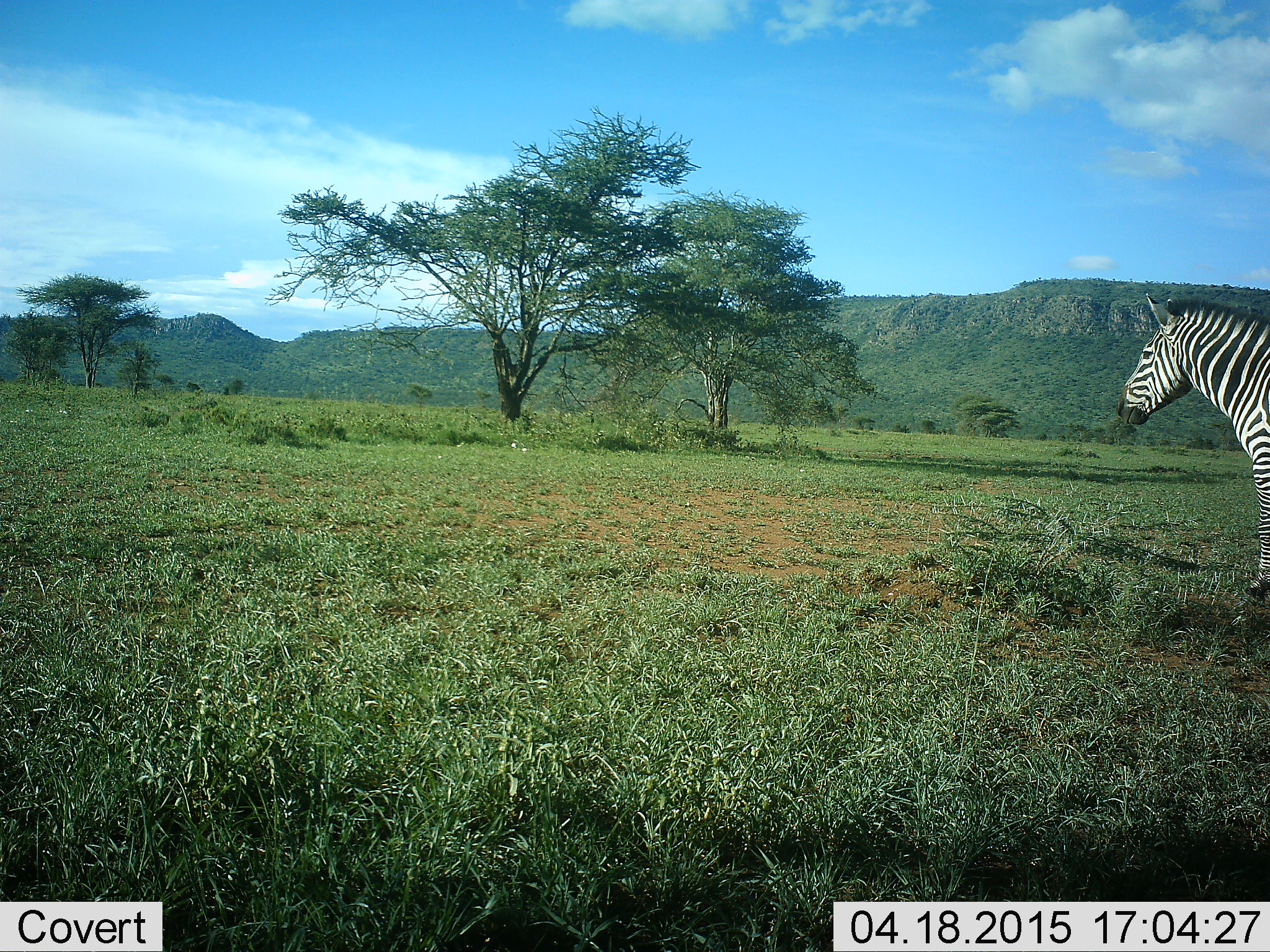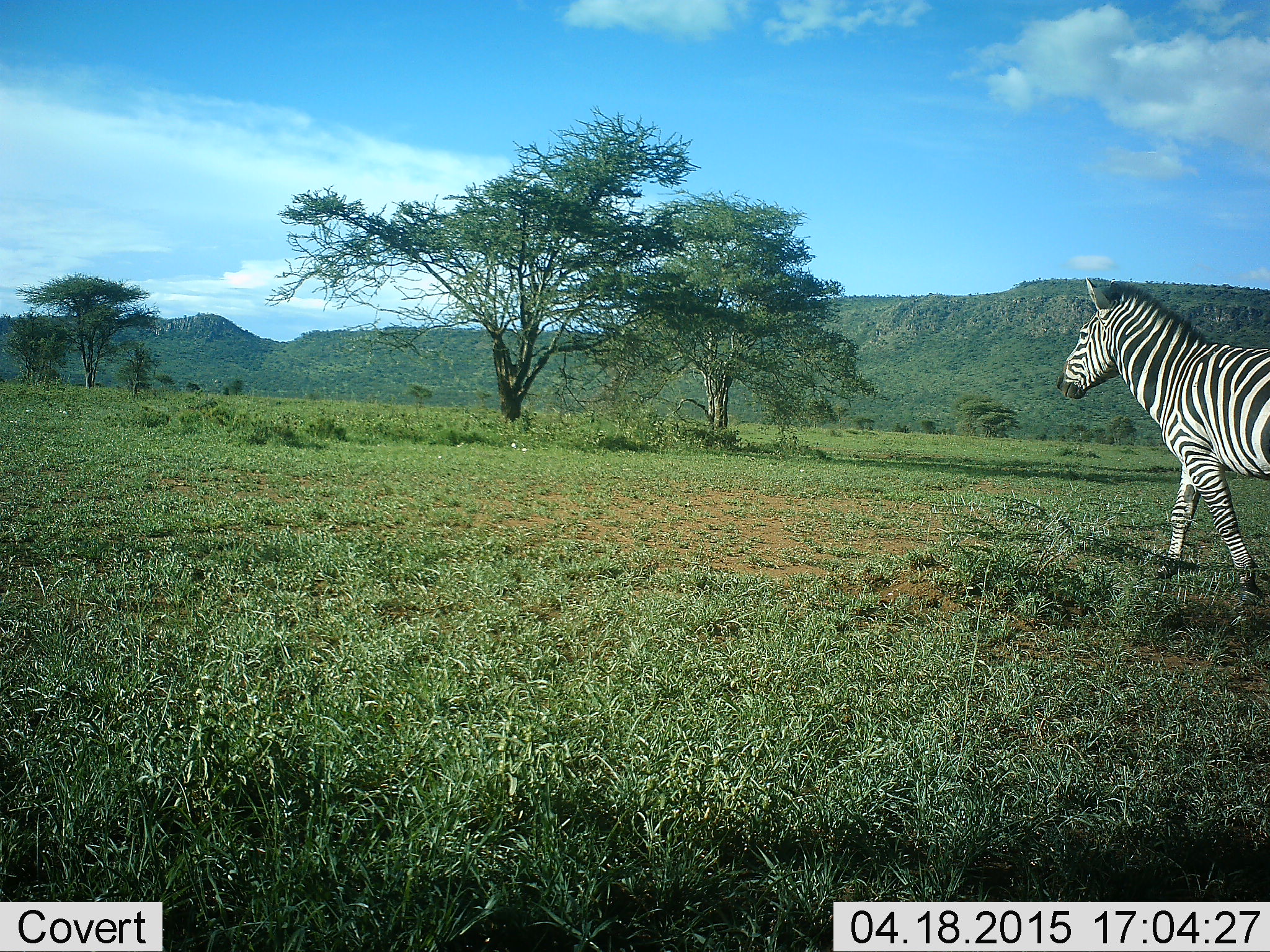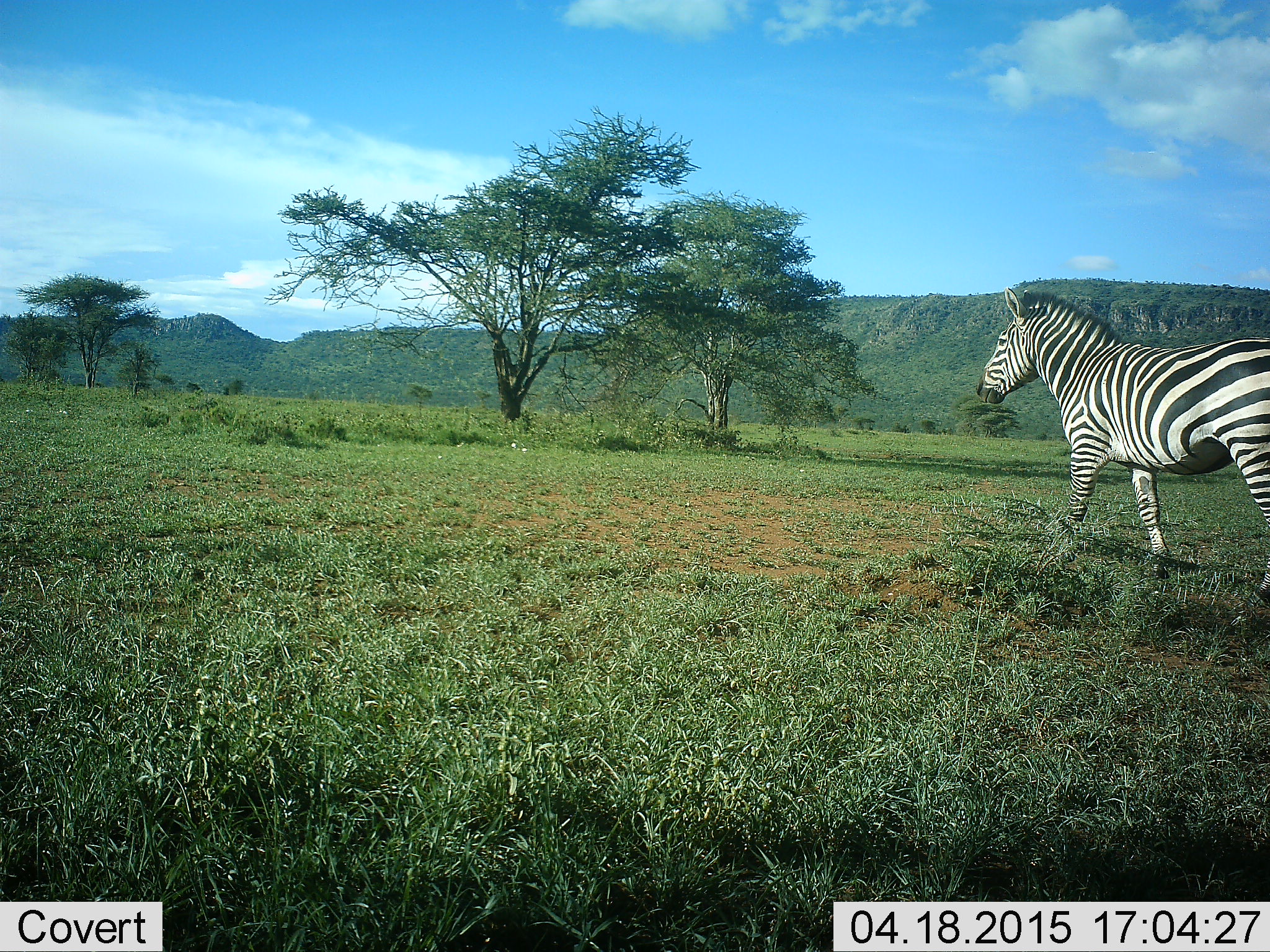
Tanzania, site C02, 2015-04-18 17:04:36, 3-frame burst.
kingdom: Animalia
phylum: Chordata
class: Mammalia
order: Perissodactyla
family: Equidae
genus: Equus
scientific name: Equus quagga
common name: plains zebra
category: zebra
Zebra (plains zebra) (Equus quagga), count 1. Behavior (volunteer vote fractions): standing 0%, resting 0%, moving 100%, interacting 0%. Young present (vote fraction): 0%. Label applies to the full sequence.